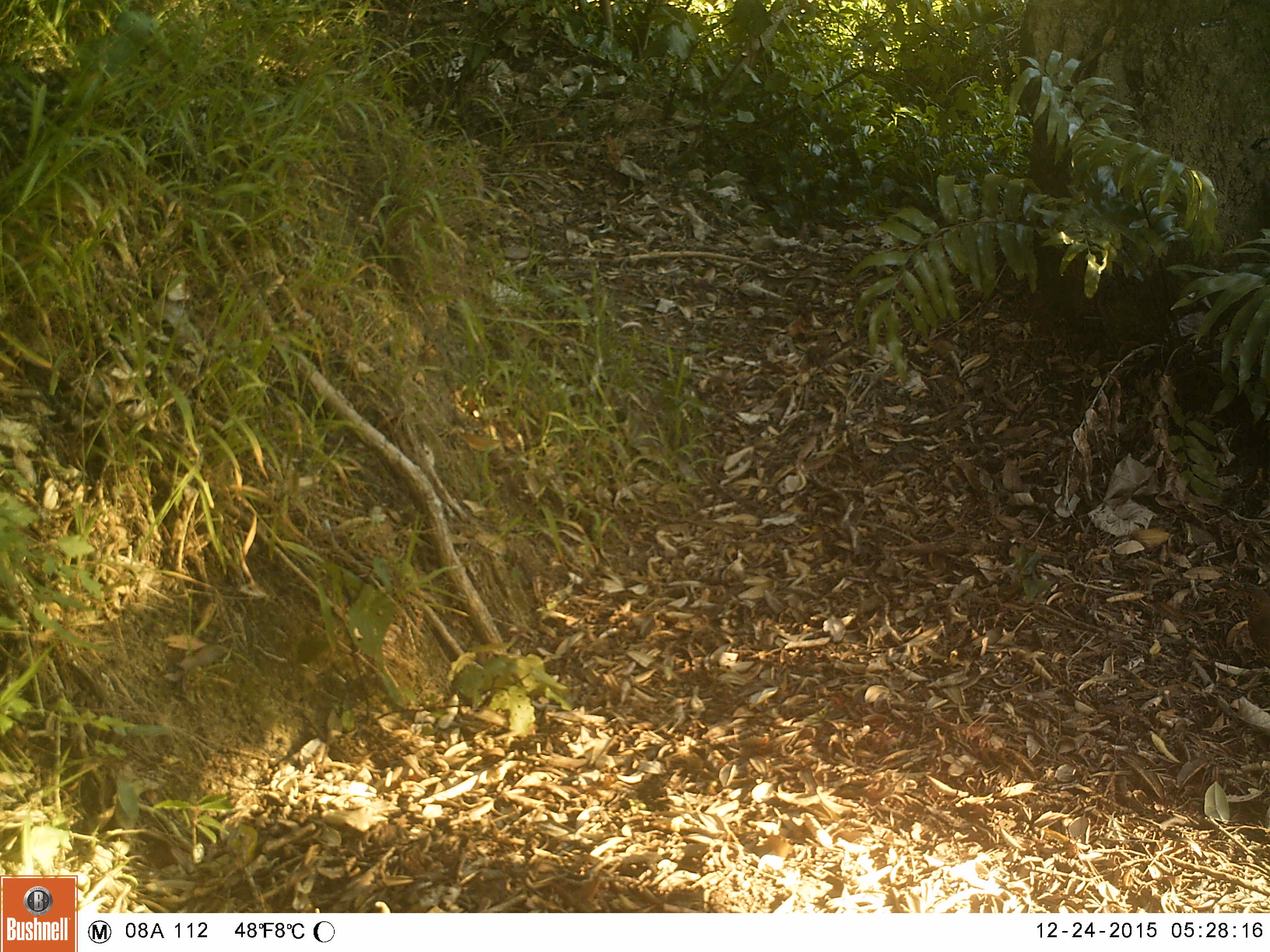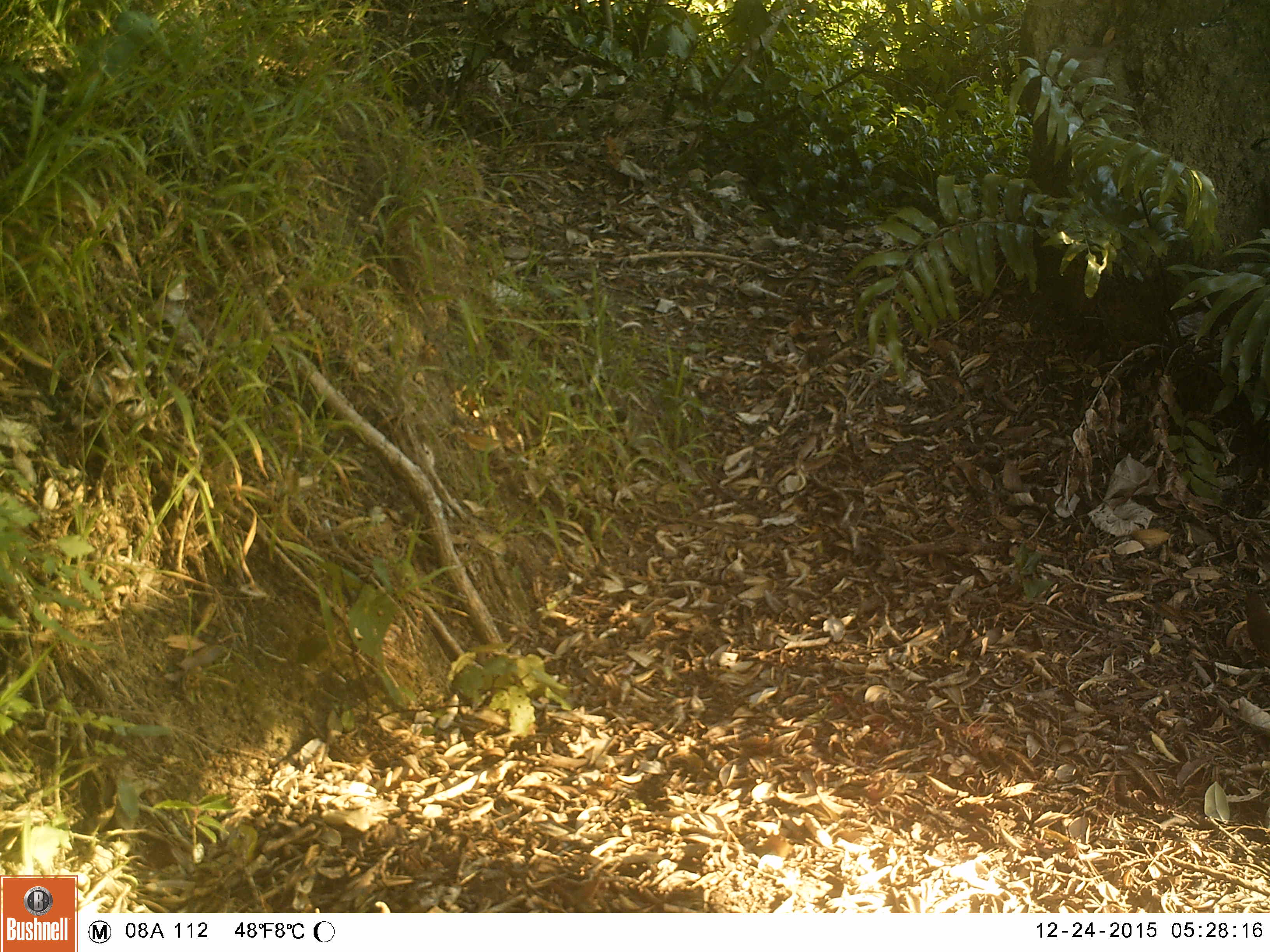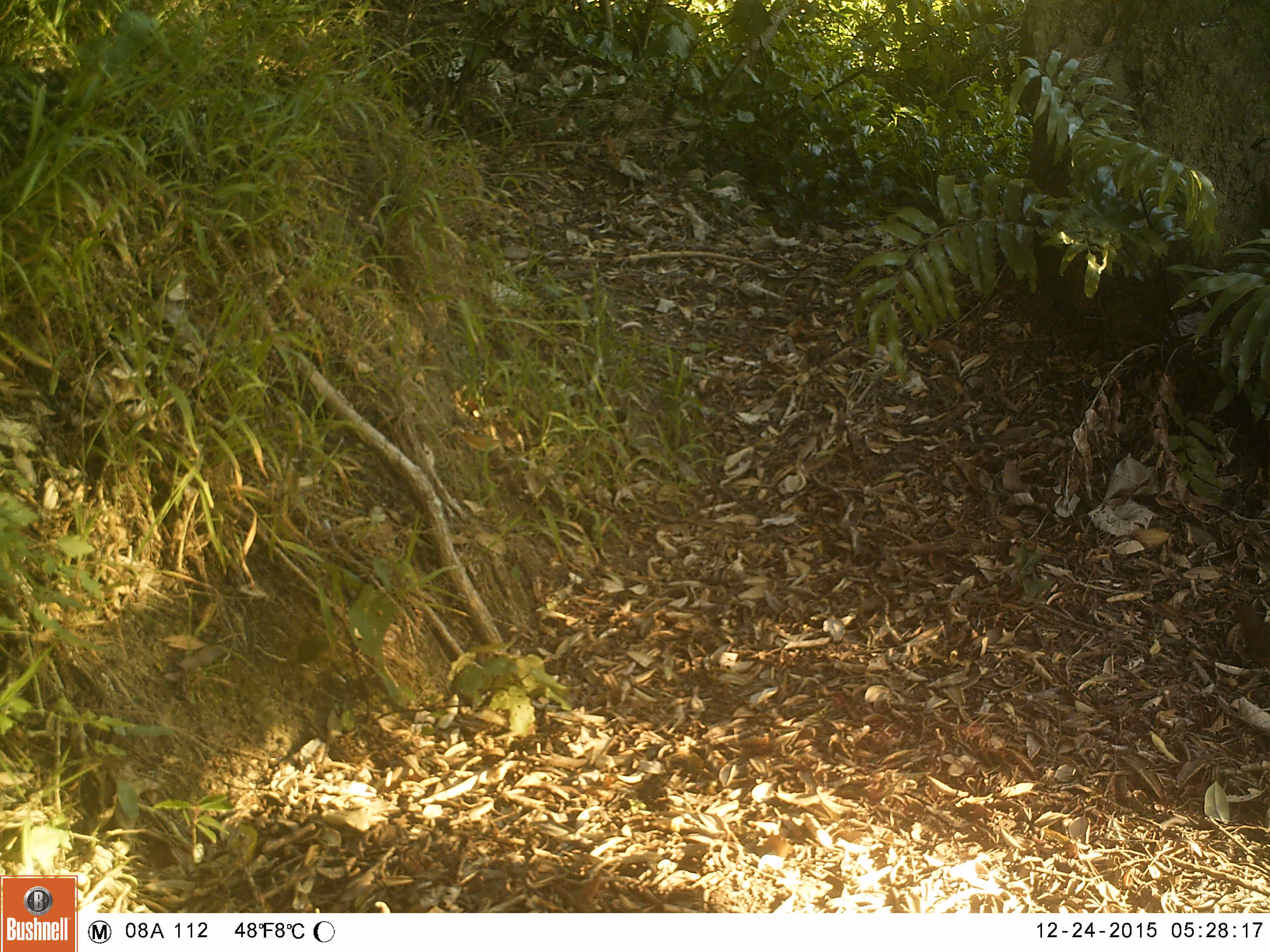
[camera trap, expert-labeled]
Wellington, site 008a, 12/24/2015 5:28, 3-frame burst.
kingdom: Animalia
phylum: Chordata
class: Aves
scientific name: Aves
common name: bird